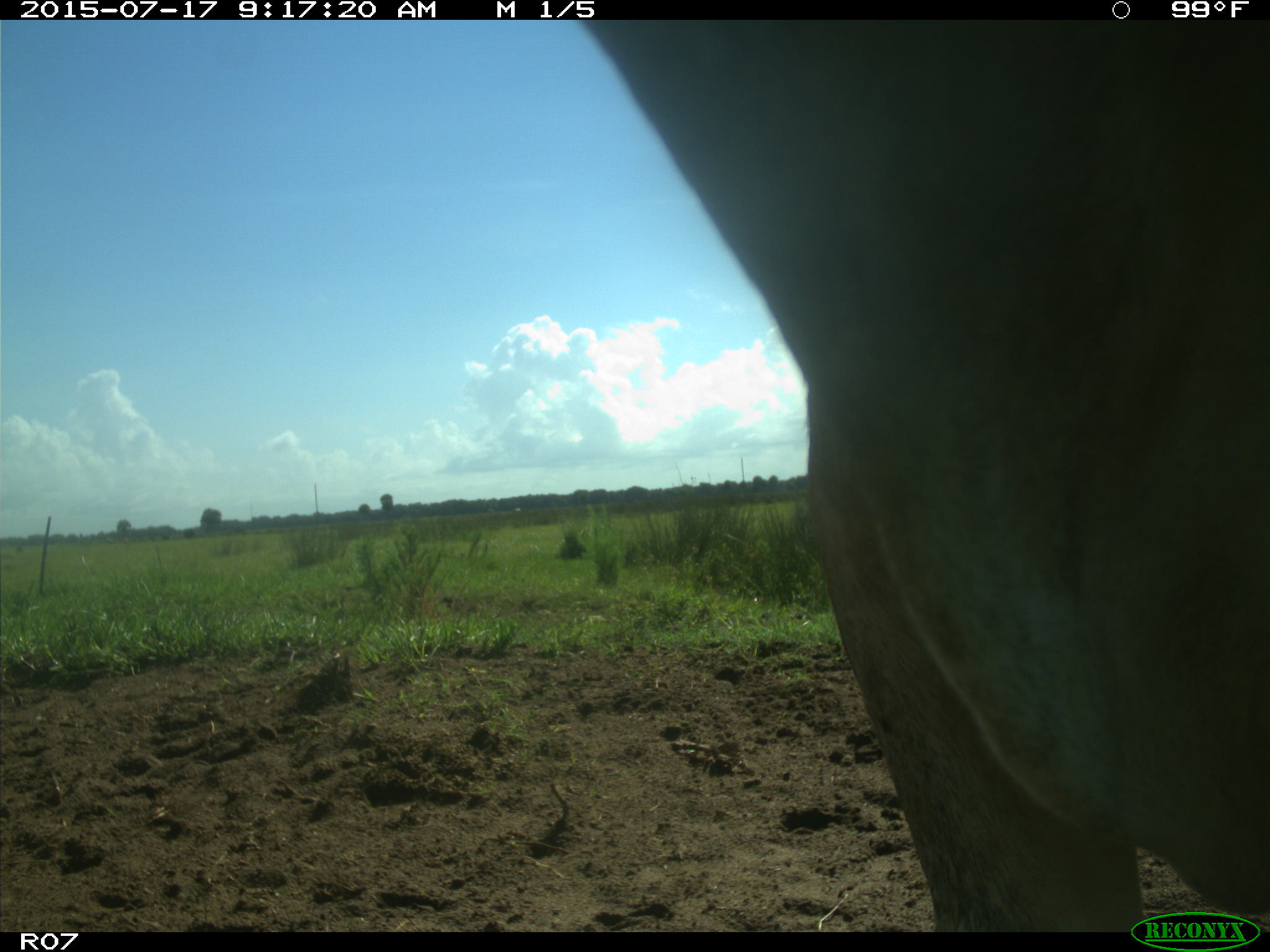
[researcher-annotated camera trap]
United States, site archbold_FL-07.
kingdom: Animalia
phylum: Chordata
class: Mammalia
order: Artiodactyla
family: Bovidae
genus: Bos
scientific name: Bos taurus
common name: domestic cow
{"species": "Bos taurus (domestic cow)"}